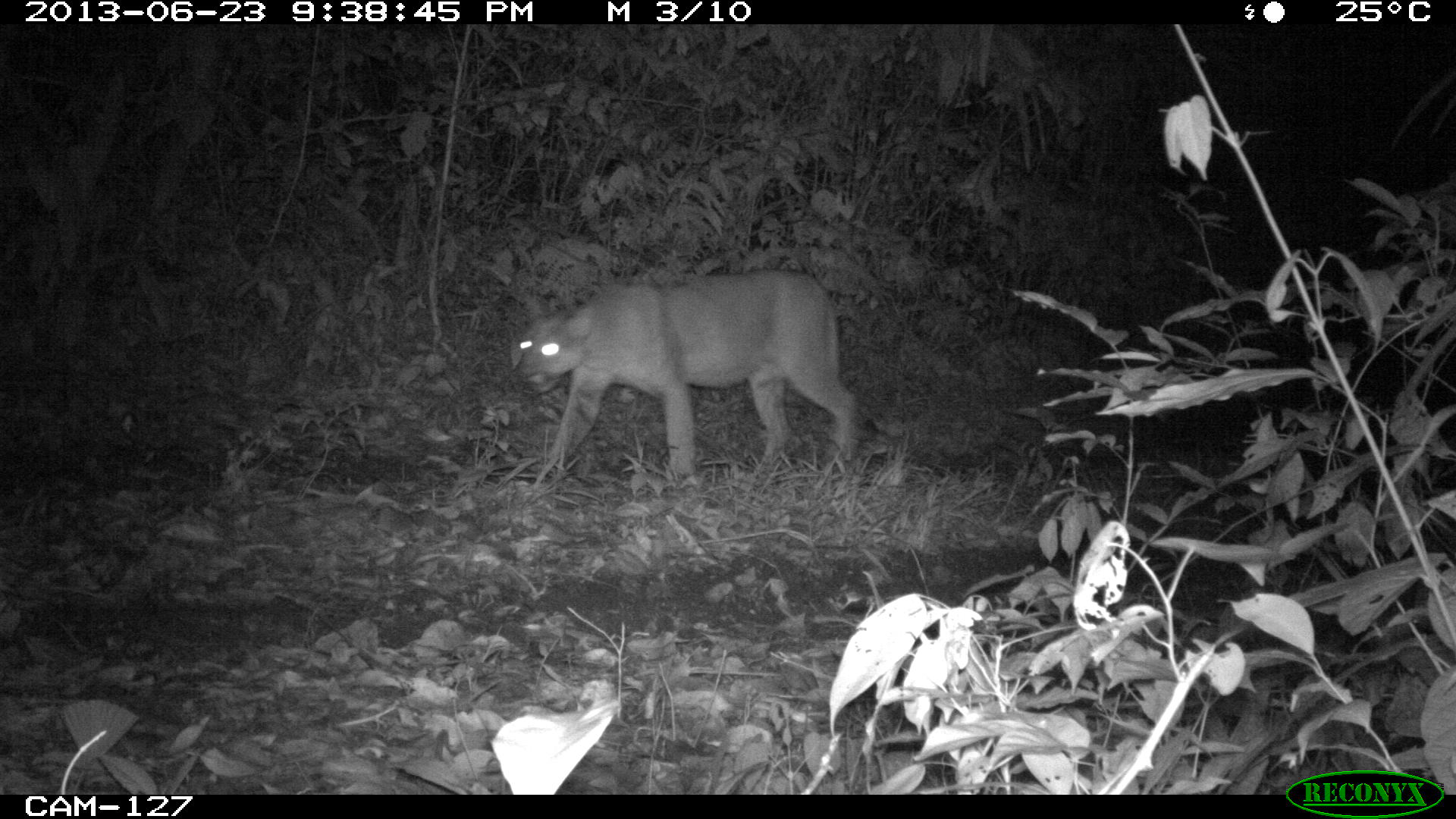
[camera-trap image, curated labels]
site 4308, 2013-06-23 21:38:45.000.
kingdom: Animalia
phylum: Chordata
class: Mammalia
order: Carnivora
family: Felidae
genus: Puma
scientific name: Puma concolor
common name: mountain lion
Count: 1.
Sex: male.